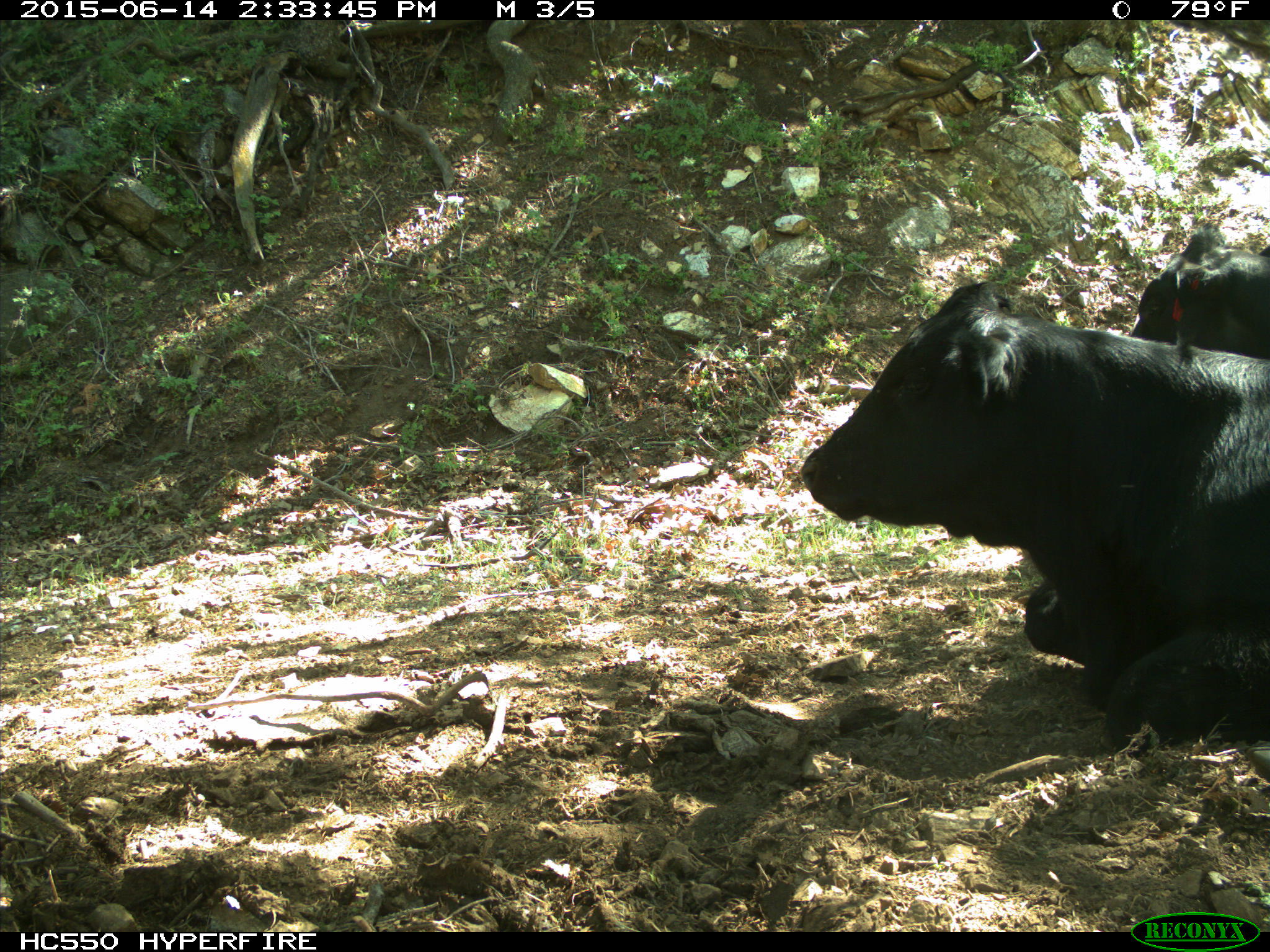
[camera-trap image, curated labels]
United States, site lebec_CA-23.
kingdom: Animalia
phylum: Chordata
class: Mammalia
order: Artiodactyla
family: Bovidae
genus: Bos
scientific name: Bos taurus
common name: domestic cow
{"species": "Bos taurus (domestic cow)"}